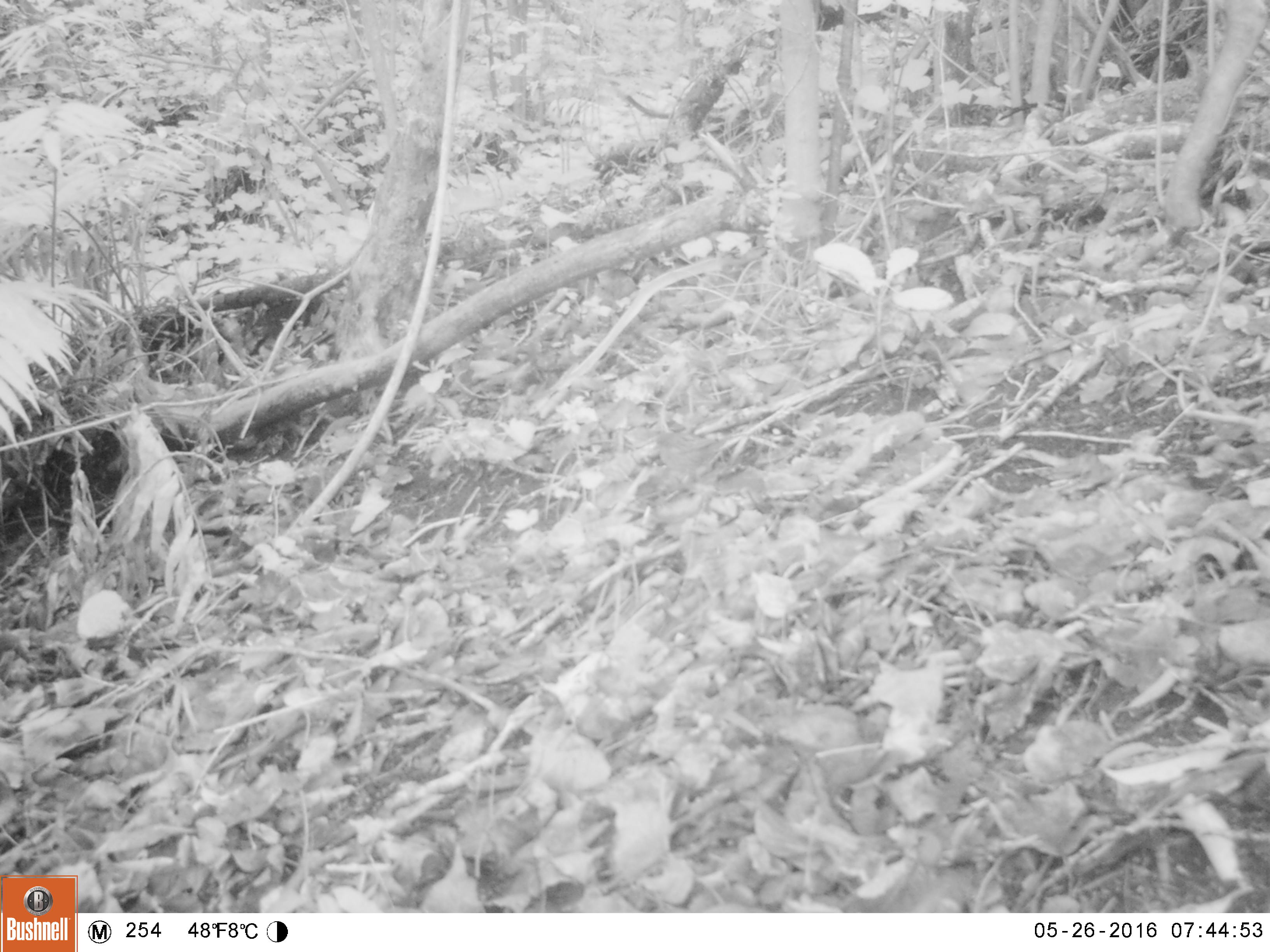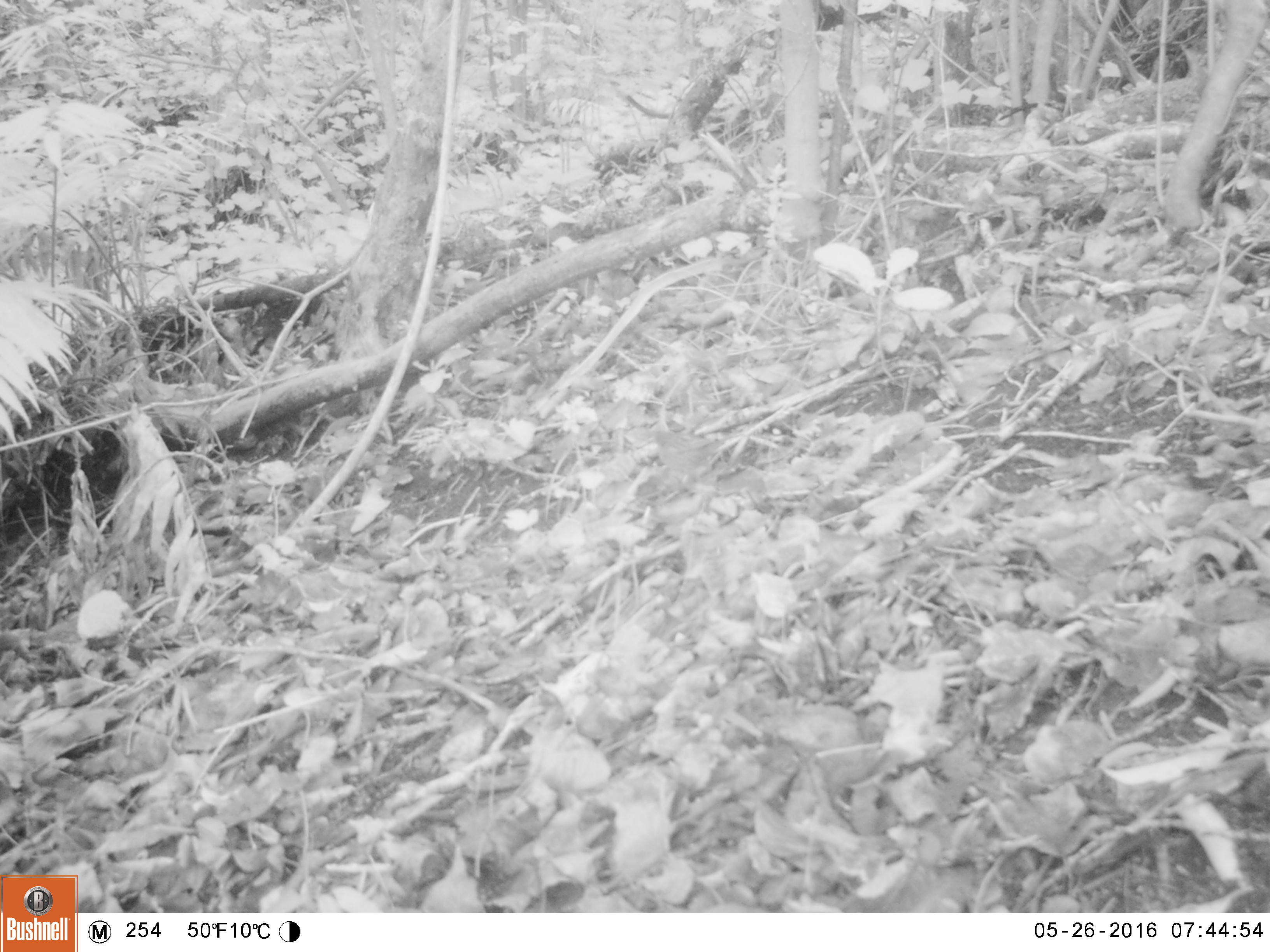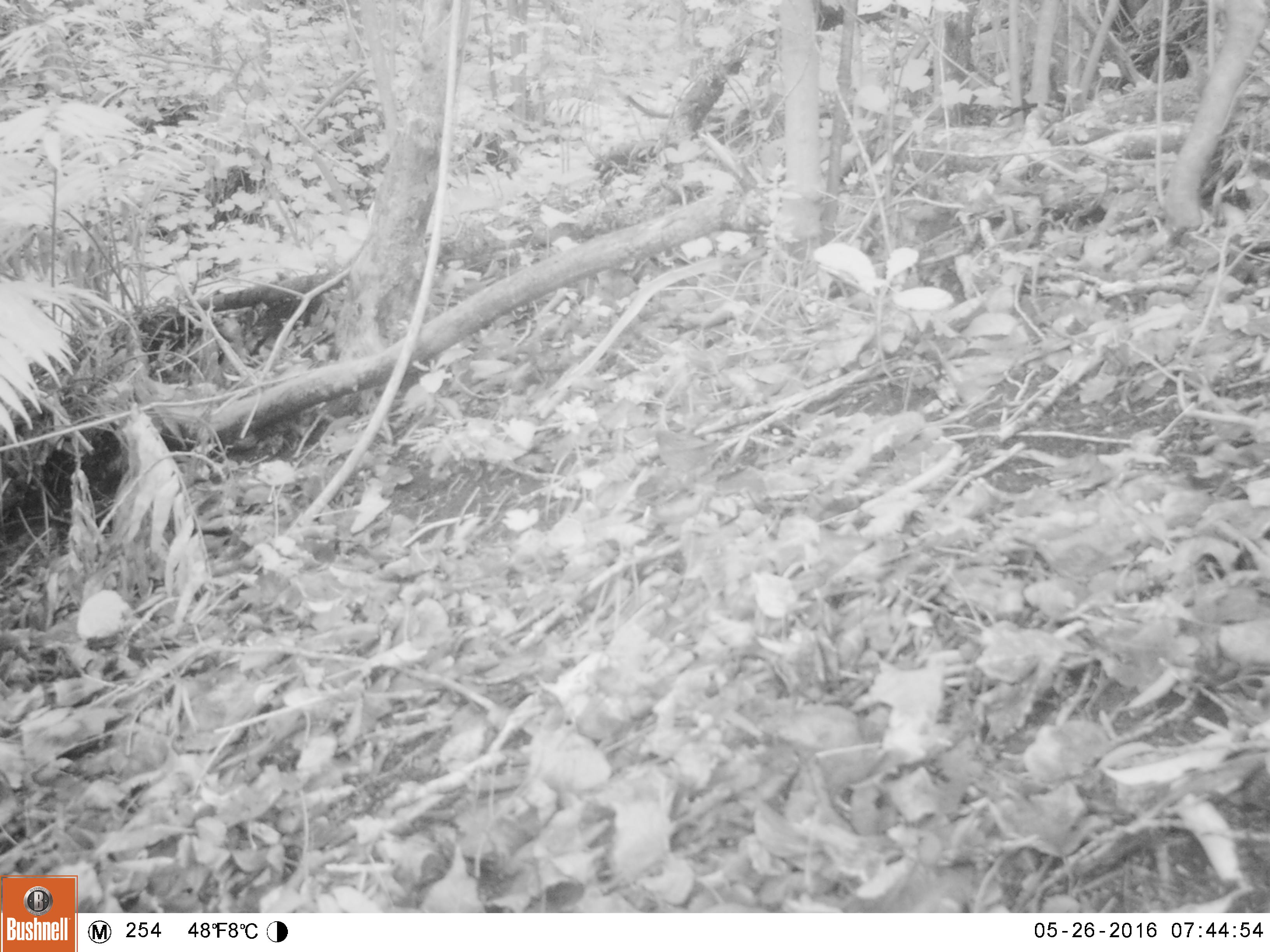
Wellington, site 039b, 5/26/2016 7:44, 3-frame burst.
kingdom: Animalia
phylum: Chordata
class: Aves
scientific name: Aves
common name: bird